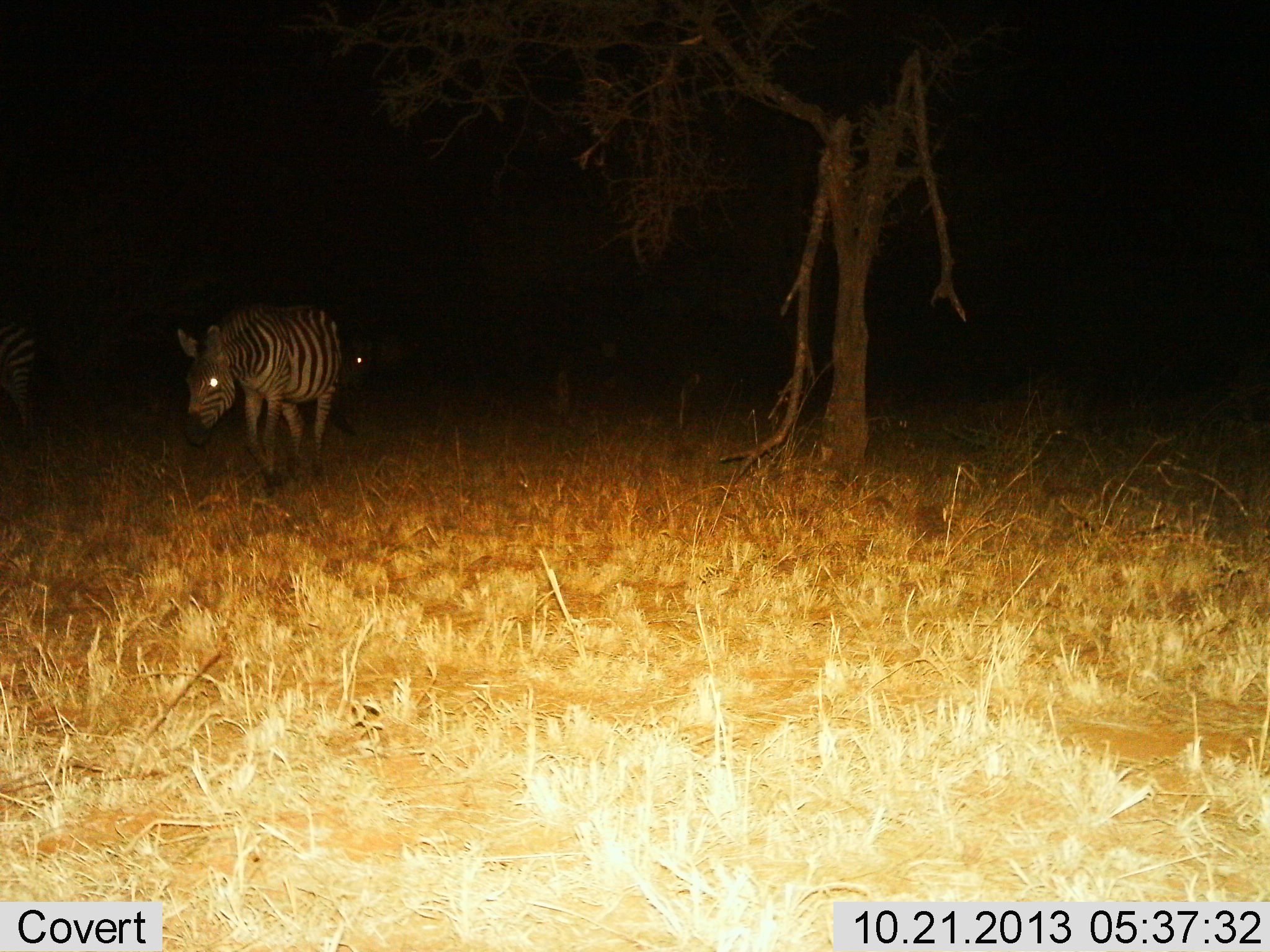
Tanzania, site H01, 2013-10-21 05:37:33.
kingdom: Animalia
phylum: Chordata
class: Mammalia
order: Perissodactyla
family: Equidae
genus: Equus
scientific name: Equus quagga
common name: plains zebra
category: zebra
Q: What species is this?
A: Zebra (plains zebra) (Equus quagga).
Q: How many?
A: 1.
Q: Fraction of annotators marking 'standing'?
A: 10%.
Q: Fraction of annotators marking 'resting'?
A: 0%.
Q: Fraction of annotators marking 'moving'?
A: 80%.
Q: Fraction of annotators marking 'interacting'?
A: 0%.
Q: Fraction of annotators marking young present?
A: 0%.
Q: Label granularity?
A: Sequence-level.